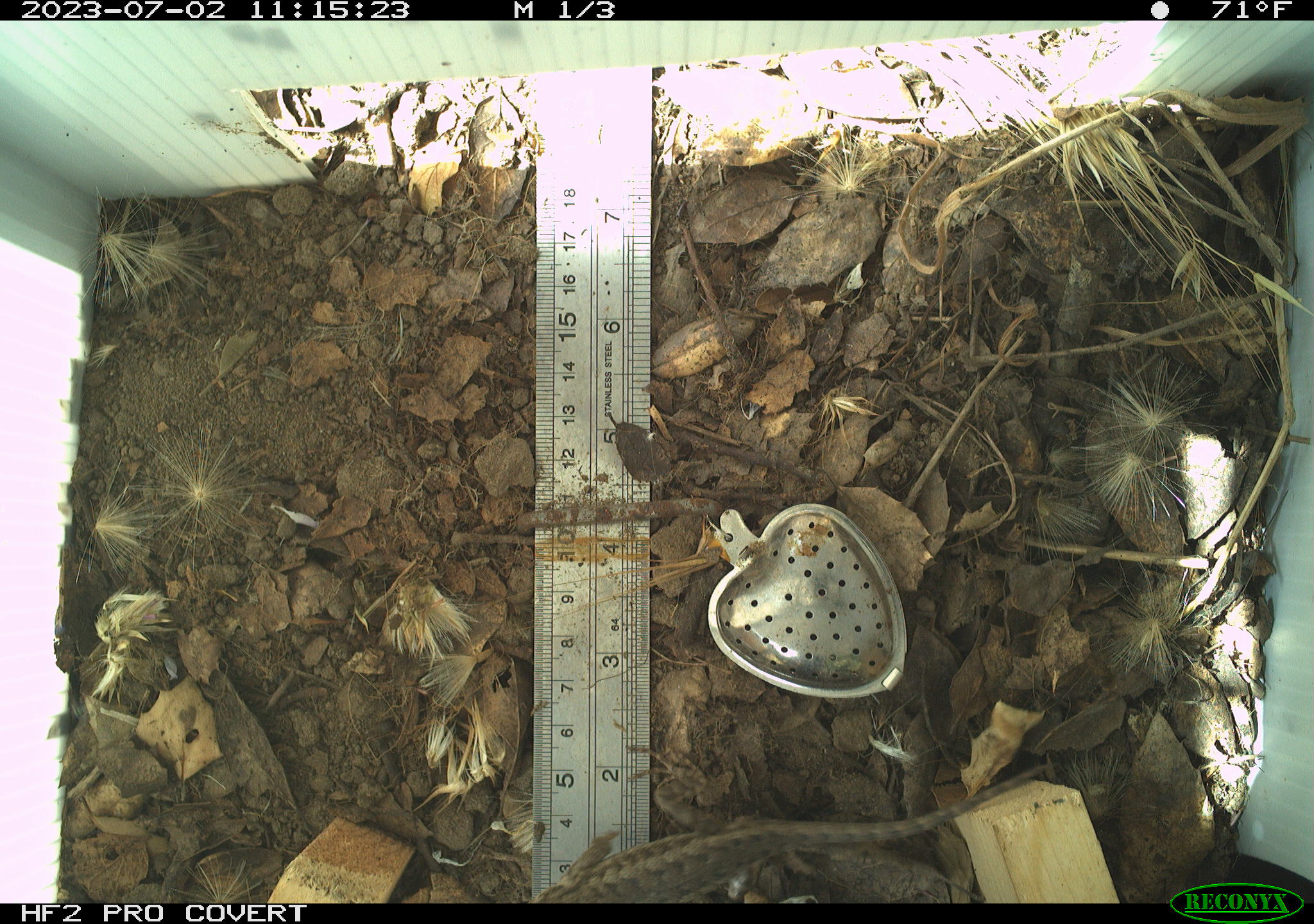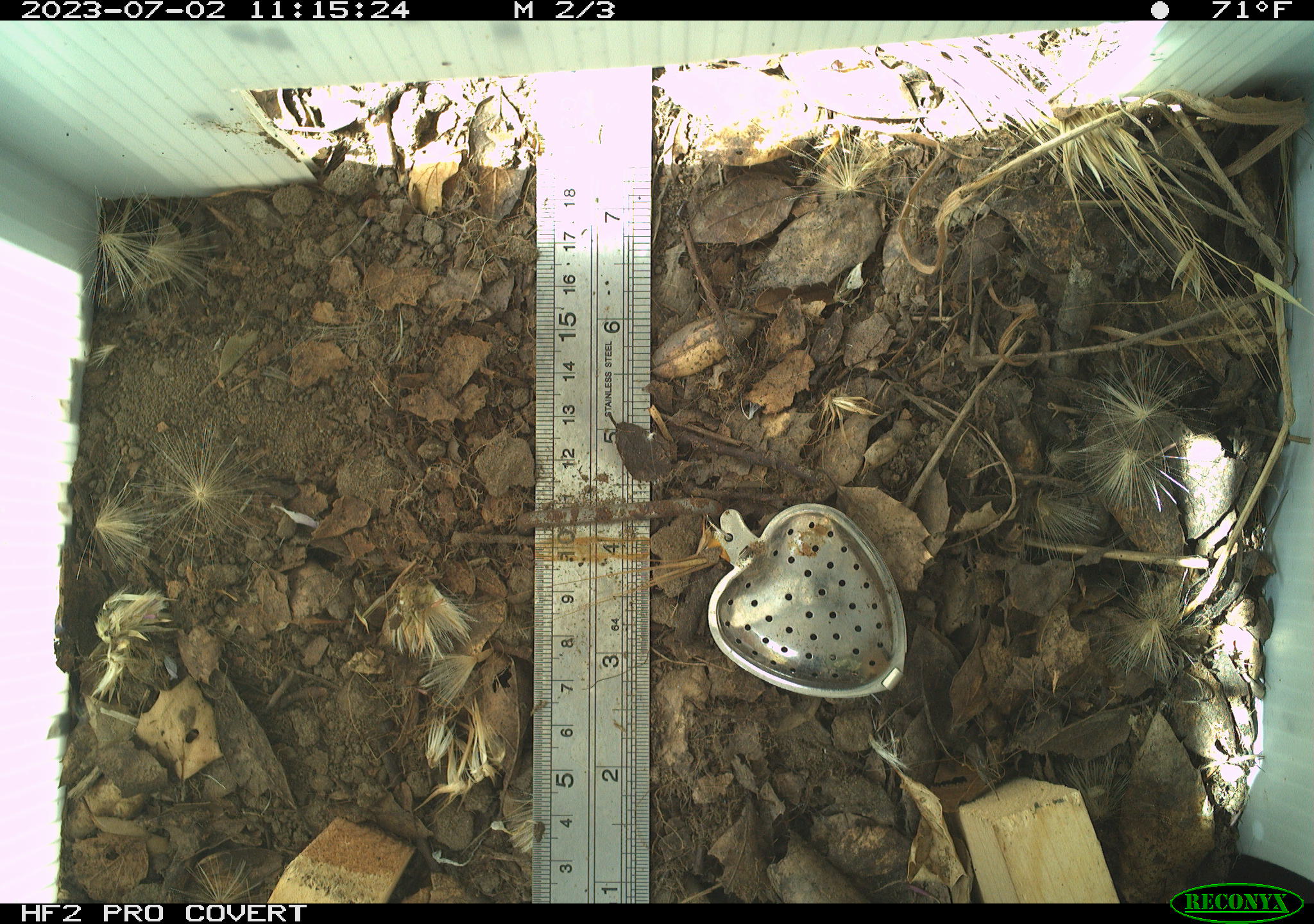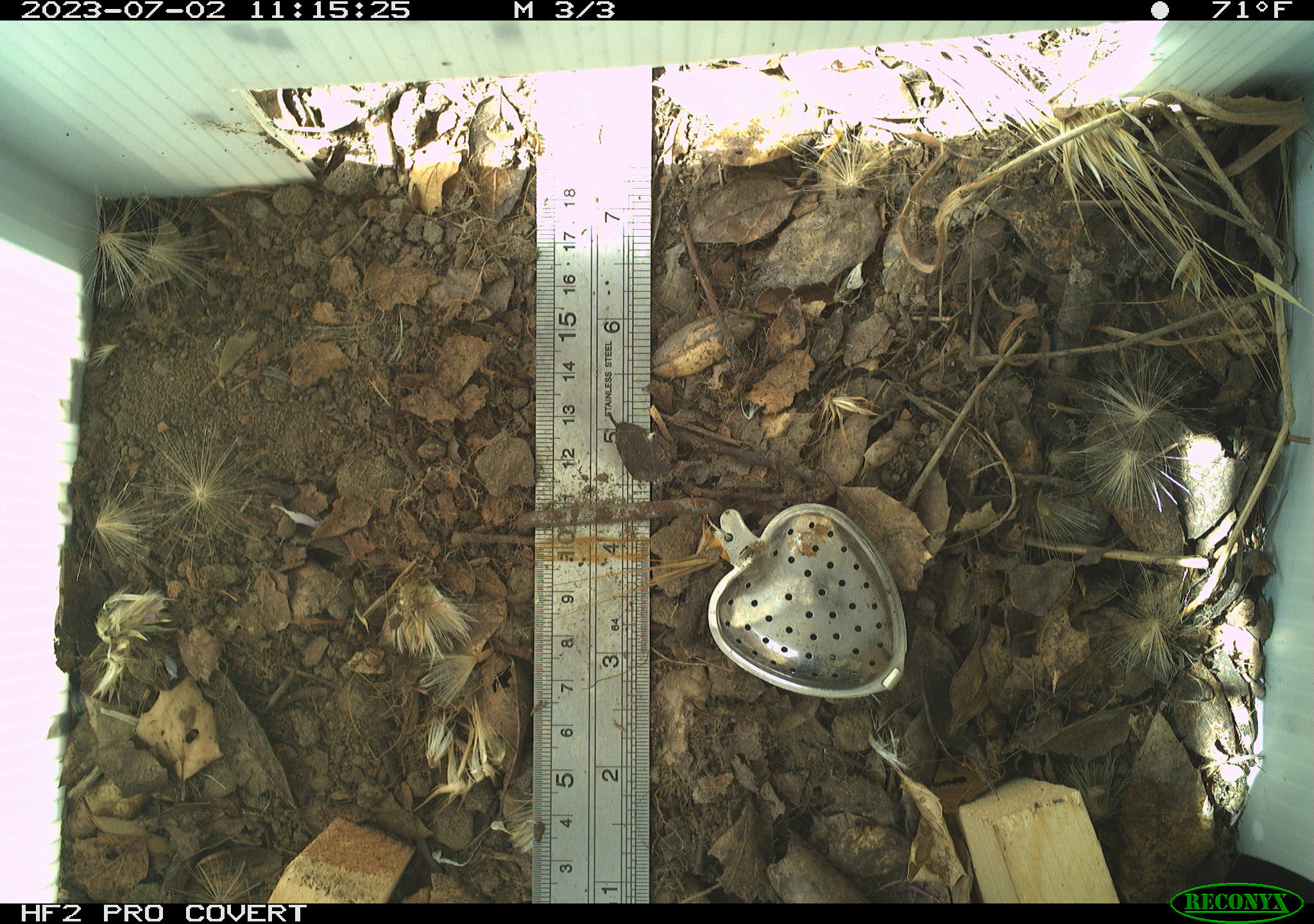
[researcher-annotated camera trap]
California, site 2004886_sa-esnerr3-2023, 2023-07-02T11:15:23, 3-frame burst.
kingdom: Animalia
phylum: Chordata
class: Reptilia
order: Squamata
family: Phrynosomatidae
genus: Sceloporus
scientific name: Sceloporus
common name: spiny lizards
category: sceloporus species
Sceloporus species (spiny lizards) (Sceloporus).